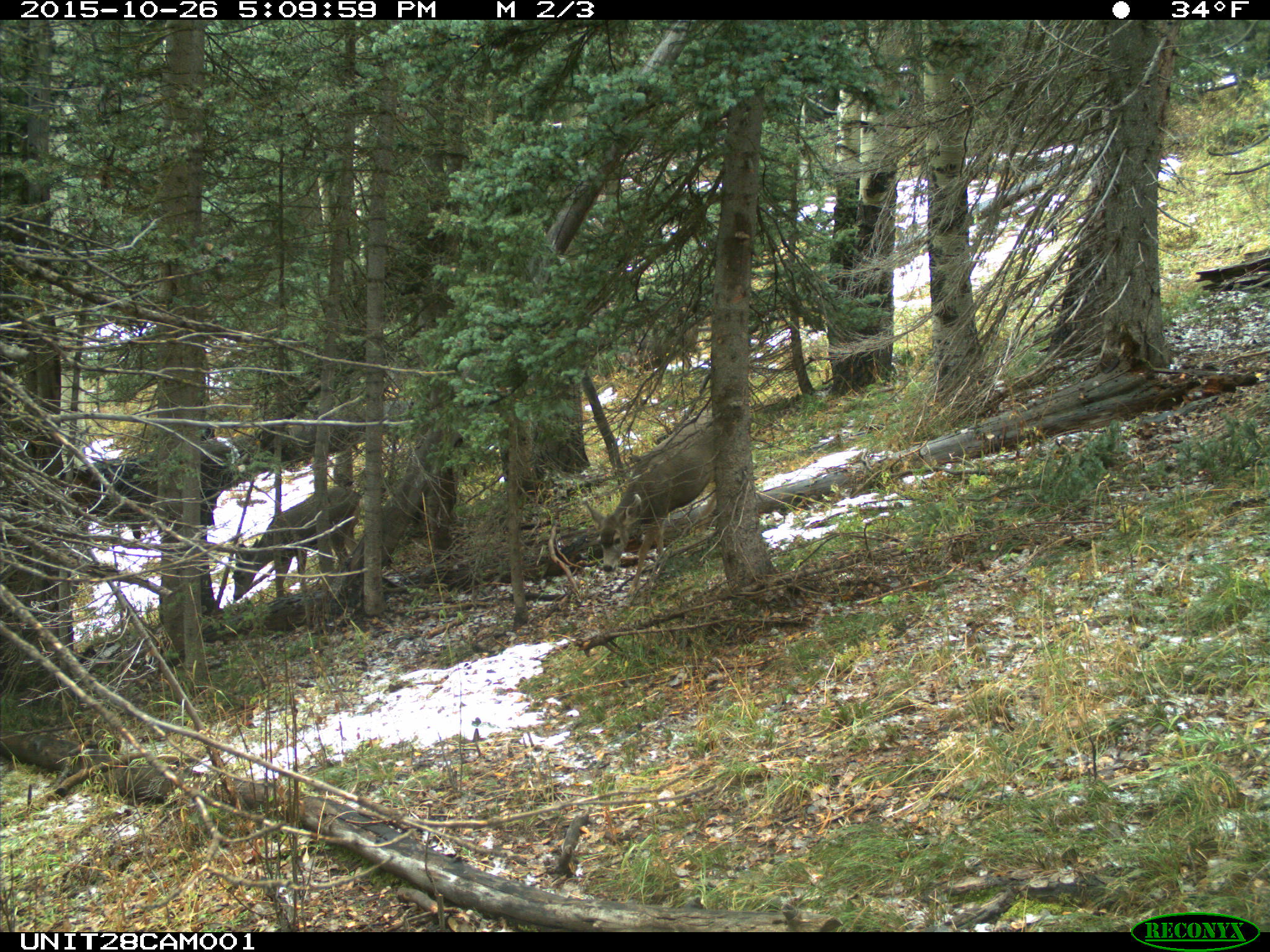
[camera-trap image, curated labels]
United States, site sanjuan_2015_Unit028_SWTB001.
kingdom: Animalia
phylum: Chordata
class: Mammalia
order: Artiodactyla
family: Cervidae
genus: Odocoileus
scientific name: Odocoileus hemionus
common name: mule deer